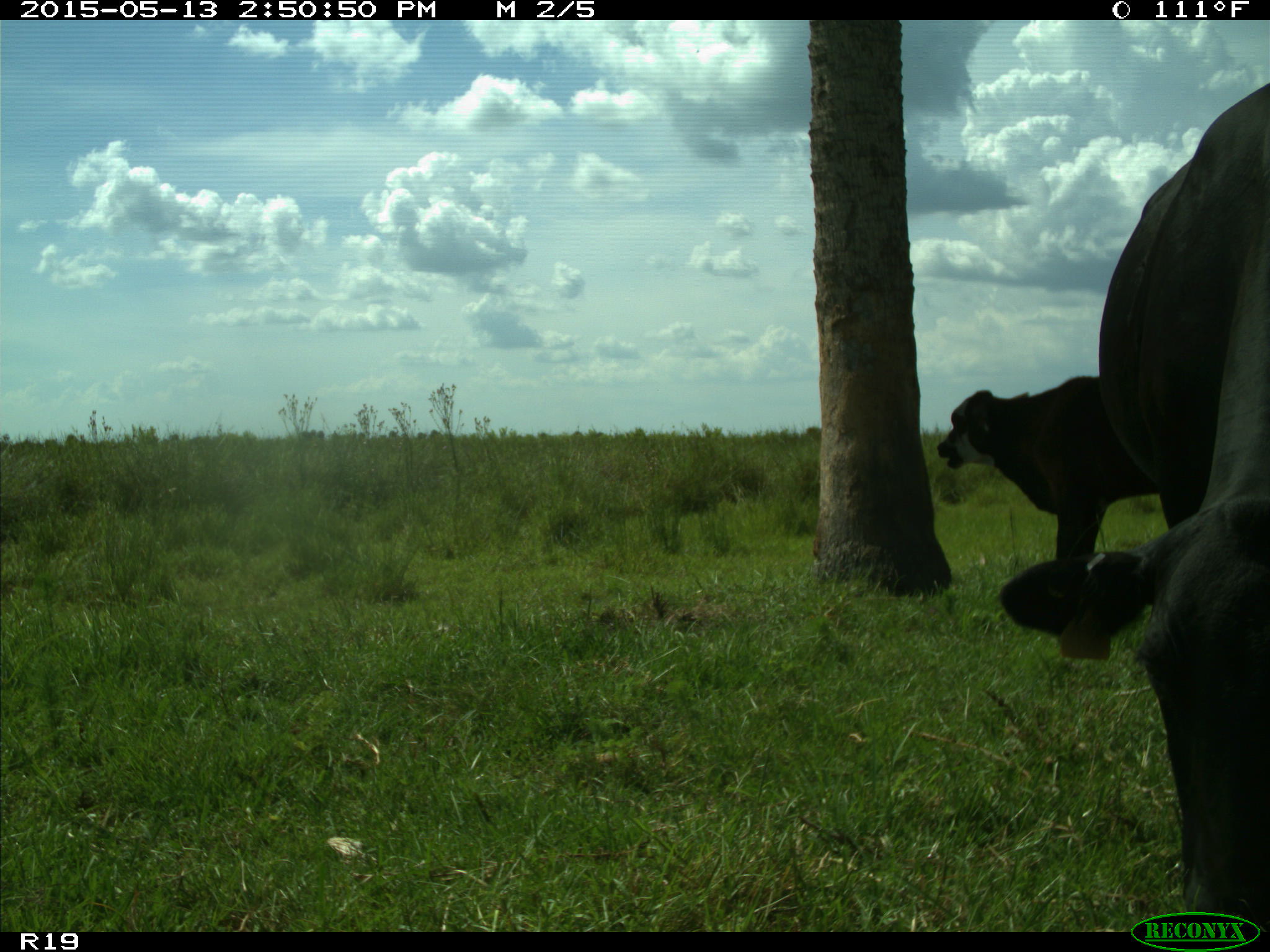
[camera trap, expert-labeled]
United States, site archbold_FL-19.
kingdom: Animalia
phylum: Chordata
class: Mammalia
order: Artiodactyla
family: Bovidae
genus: Bos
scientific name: Bos taurus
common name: domestic cow